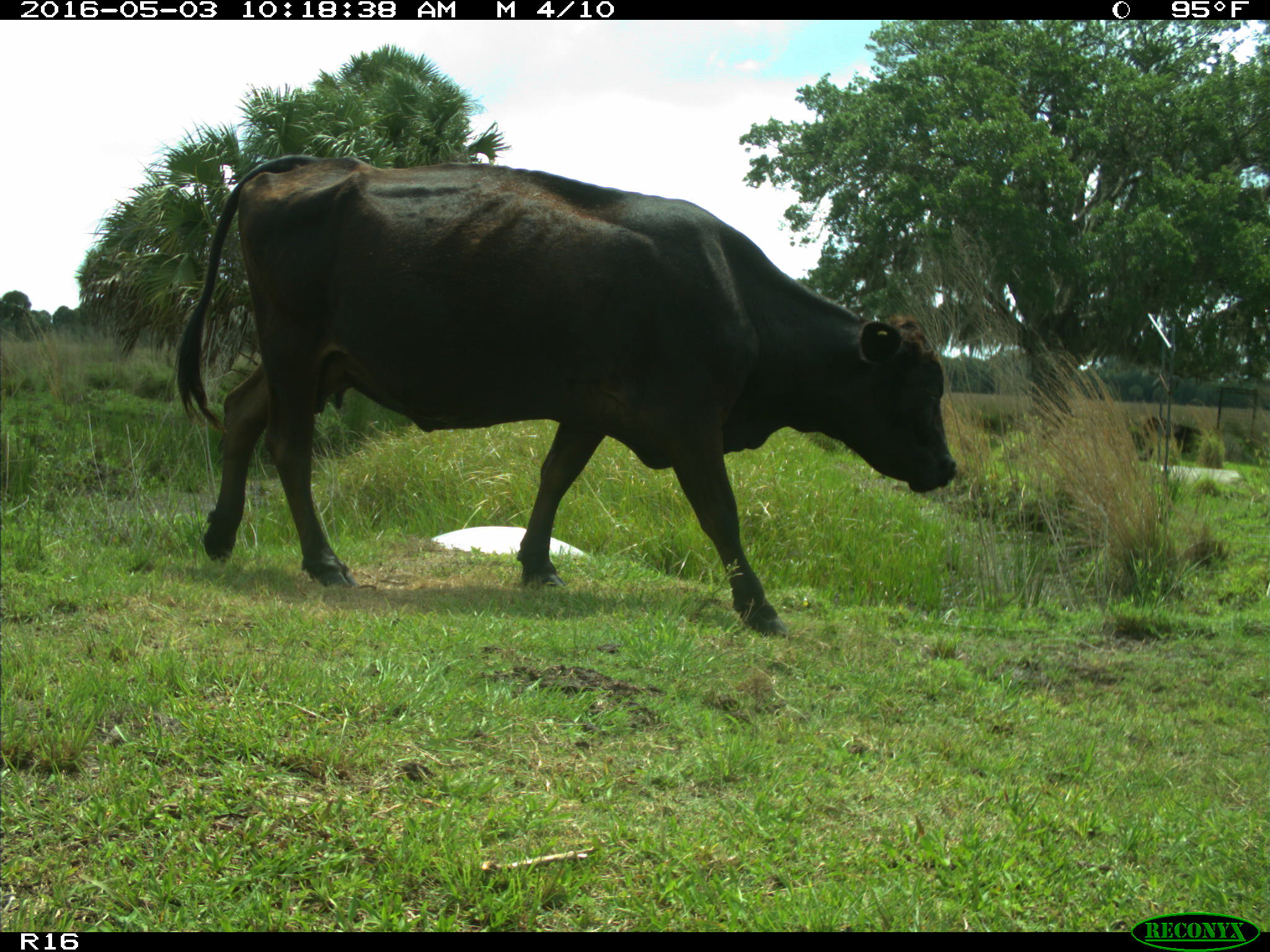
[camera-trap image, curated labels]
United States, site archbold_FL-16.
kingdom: Animalia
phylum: Chordata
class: Mammalia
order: Artiodactyla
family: Bovidae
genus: Bos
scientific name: Bos taurus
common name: domestic cow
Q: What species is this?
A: Bos taurus (domestic cow).